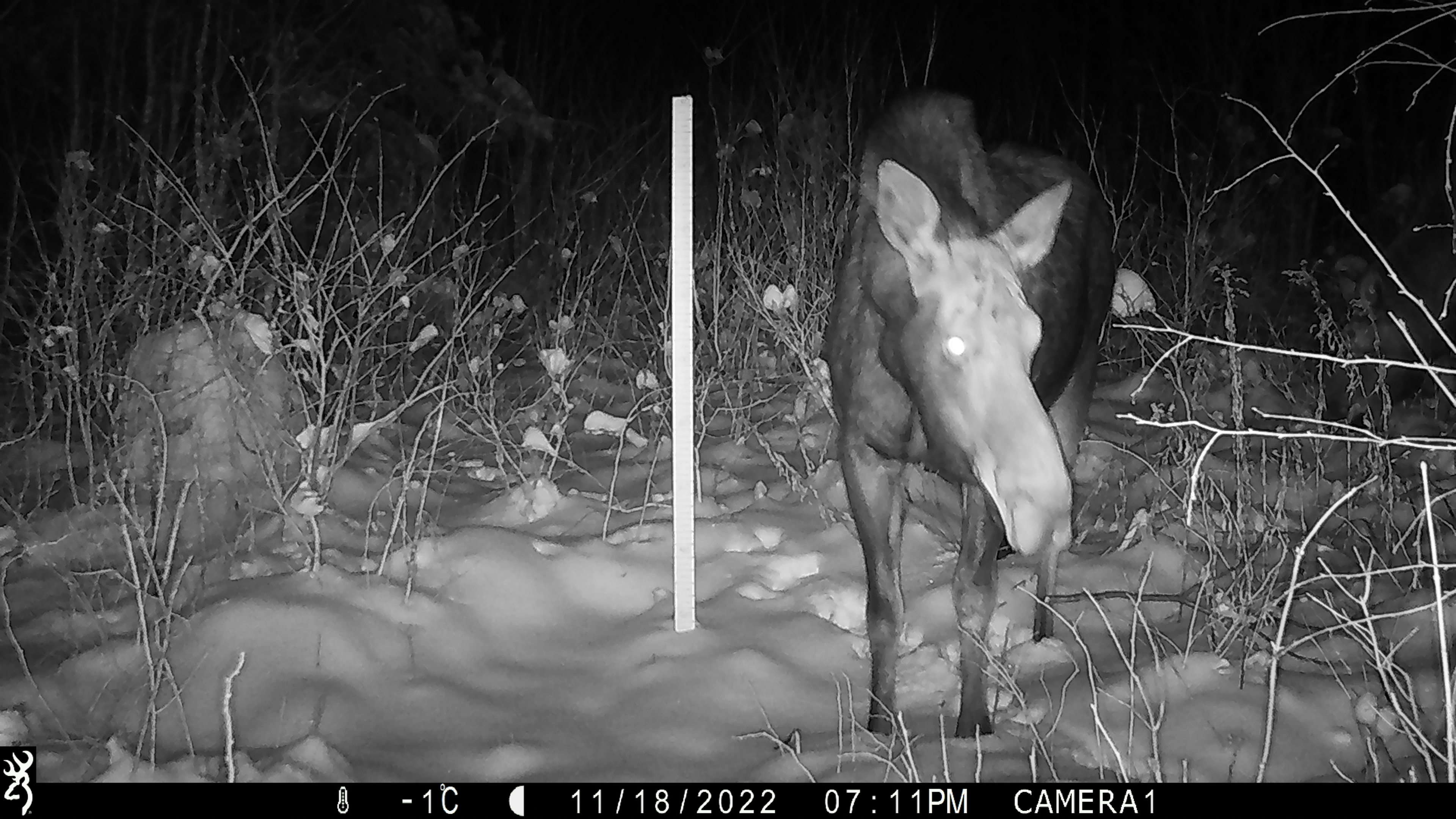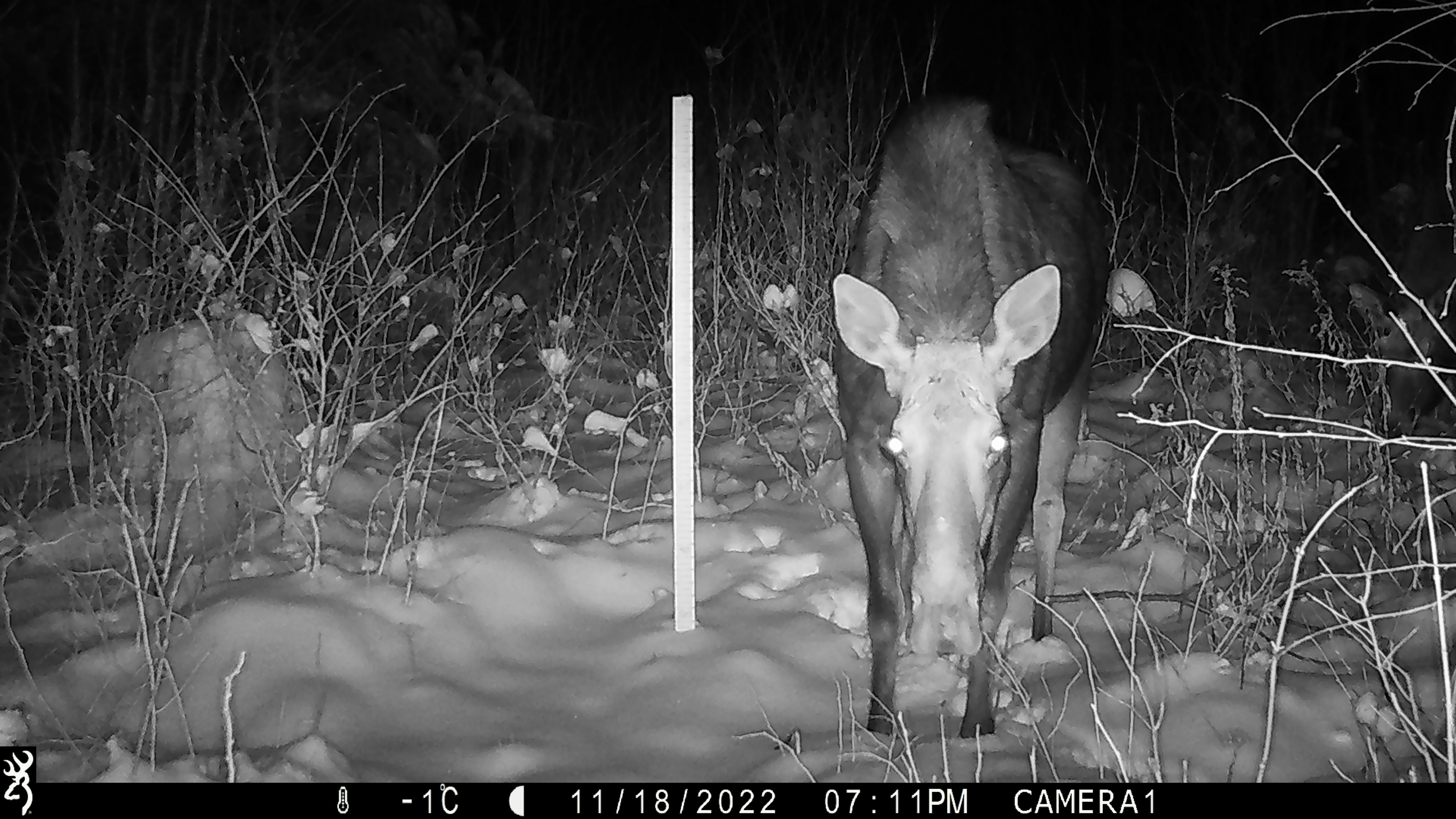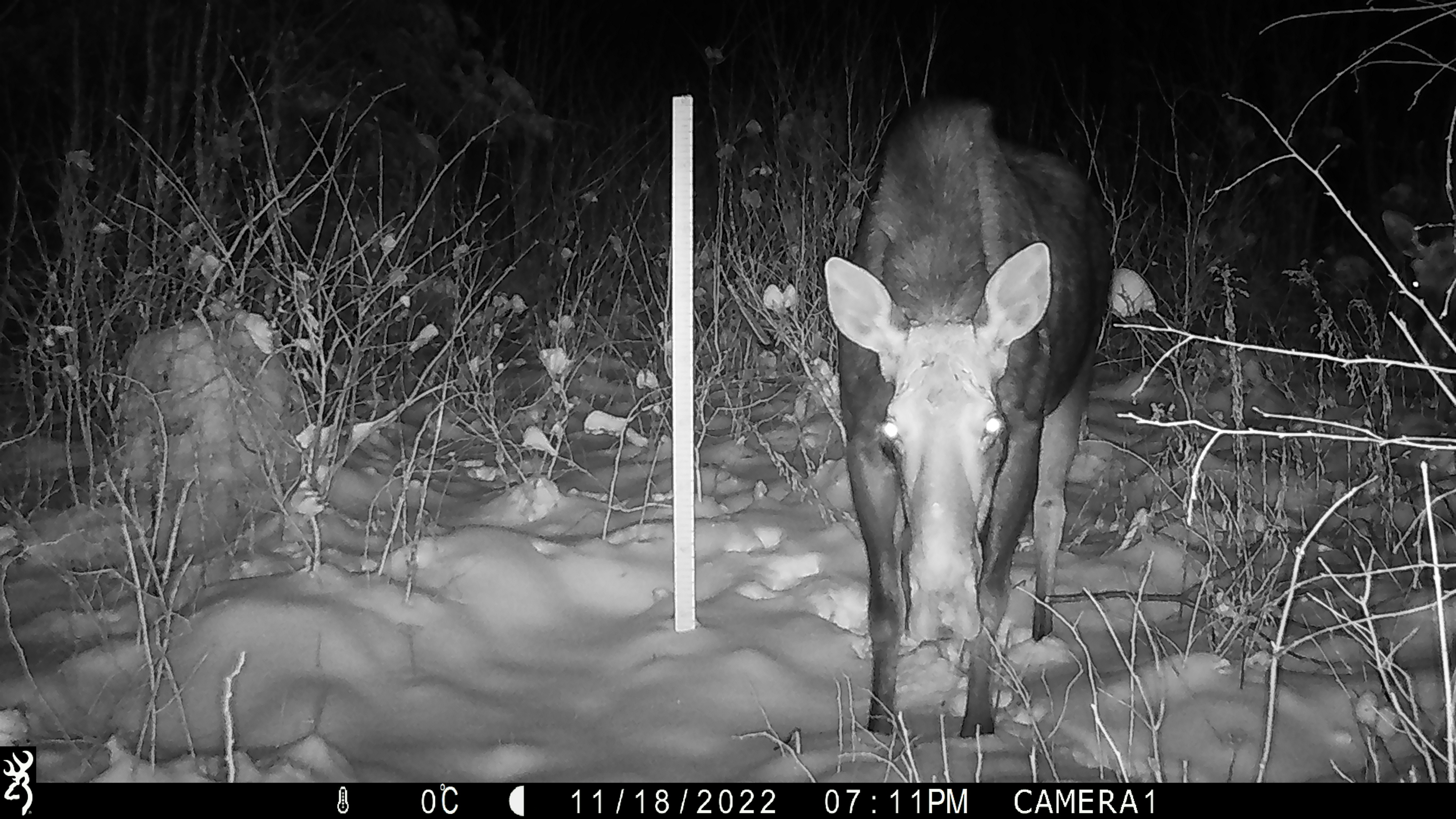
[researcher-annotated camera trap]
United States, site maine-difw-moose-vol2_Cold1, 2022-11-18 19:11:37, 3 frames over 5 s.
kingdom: Animalia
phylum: Chordata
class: Mammalia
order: Artiodactyla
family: Cervidae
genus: Alces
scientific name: Alces alces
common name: moose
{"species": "moose (Alces alces)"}